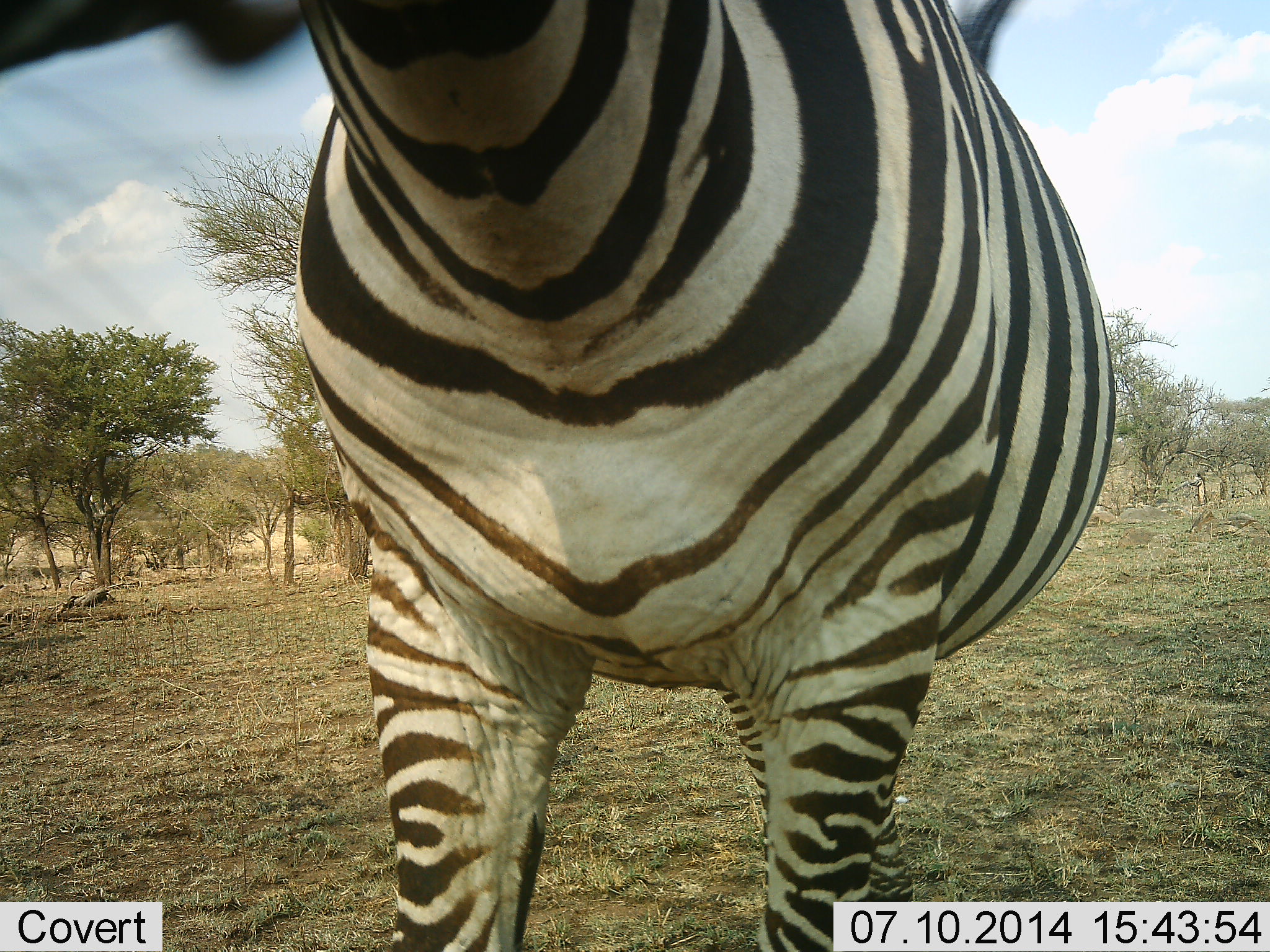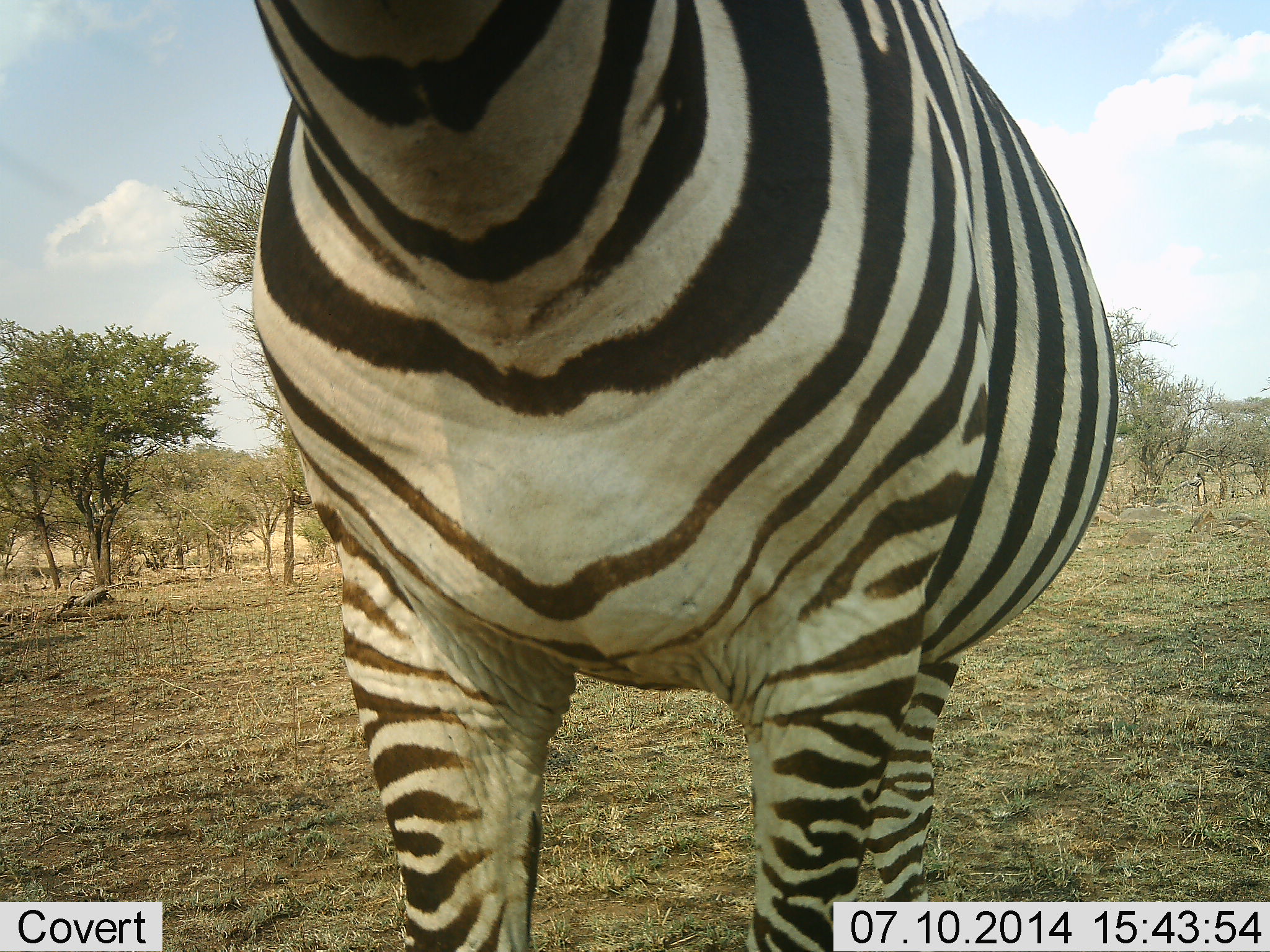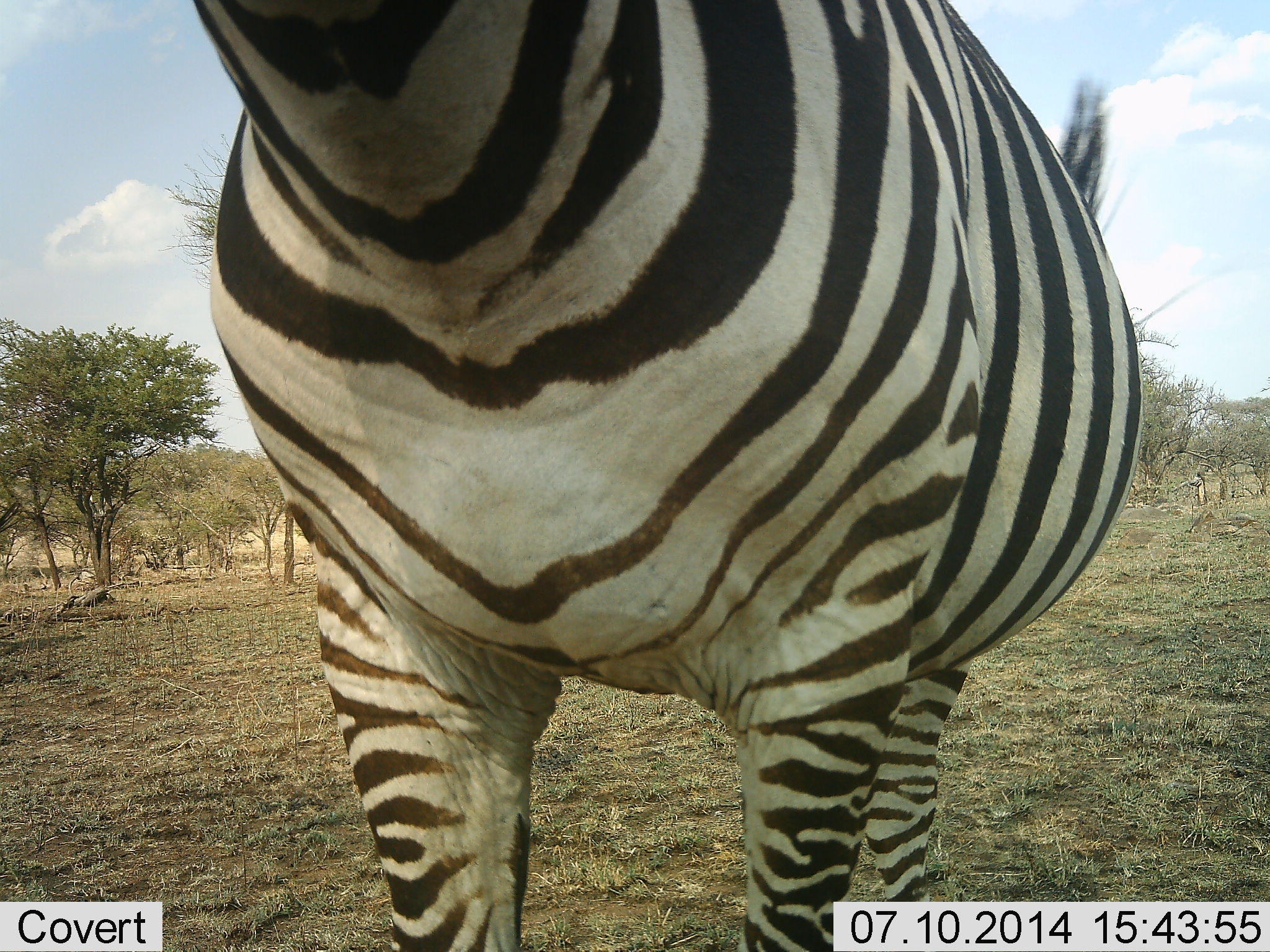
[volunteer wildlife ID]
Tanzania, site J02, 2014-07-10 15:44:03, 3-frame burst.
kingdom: Animalia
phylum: Chordata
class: Mammalia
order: Perissodactyla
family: Equidae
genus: Equus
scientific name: Equus quagga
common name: plains zebra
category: zebra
Zebra (plains zebra) (Equus quagga), count 1. Behavior (volunteer vote fractions): standing 90%, resting 0%, moving 0%, interacting 30%. Young present (vote fraction): 0%. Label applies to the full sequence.